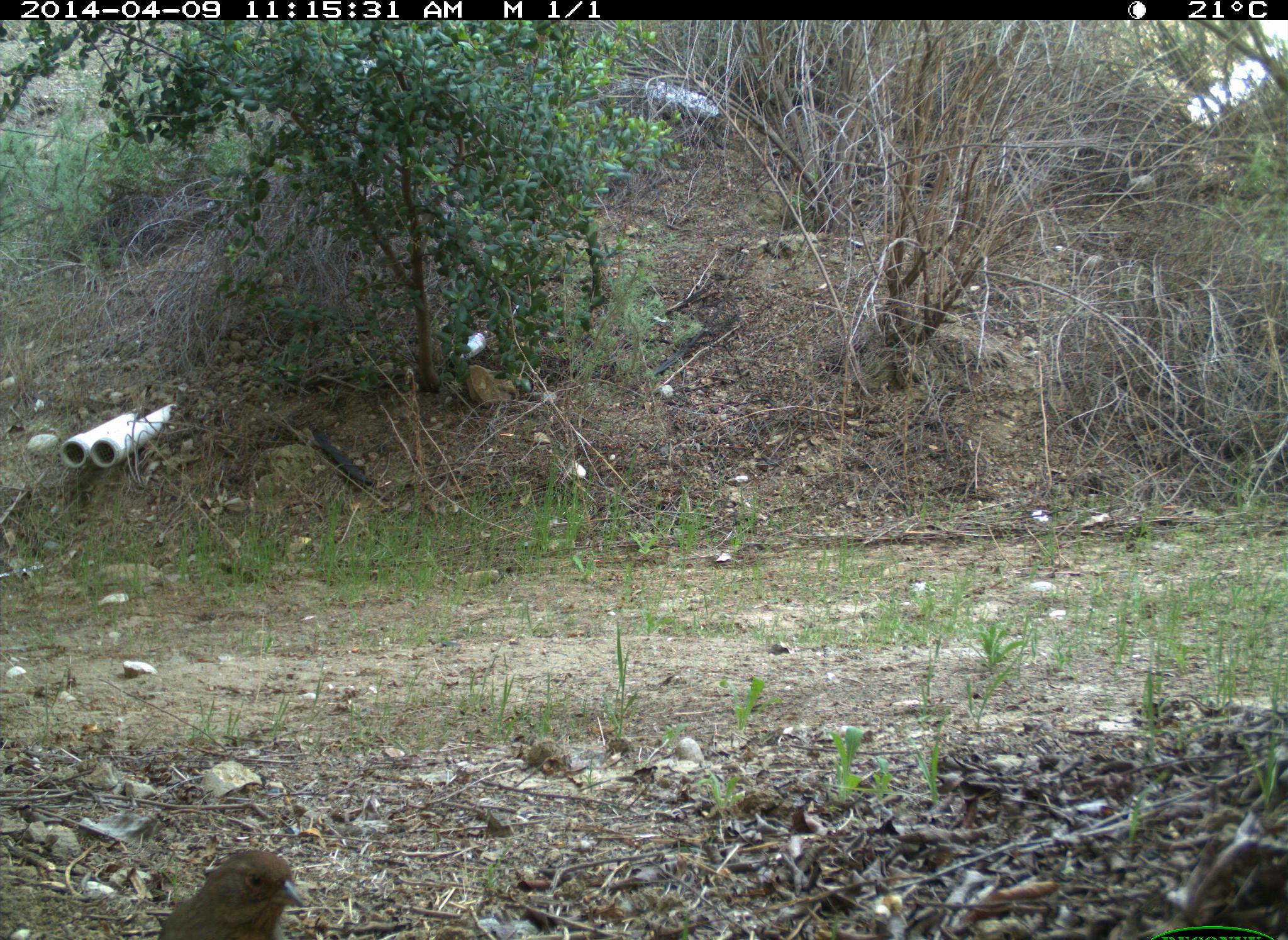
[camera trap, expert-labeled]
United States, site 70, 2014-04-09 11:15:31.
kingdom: Animalia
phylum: Chordata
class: Aves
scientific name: Aves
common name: bird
Bird (Aves).